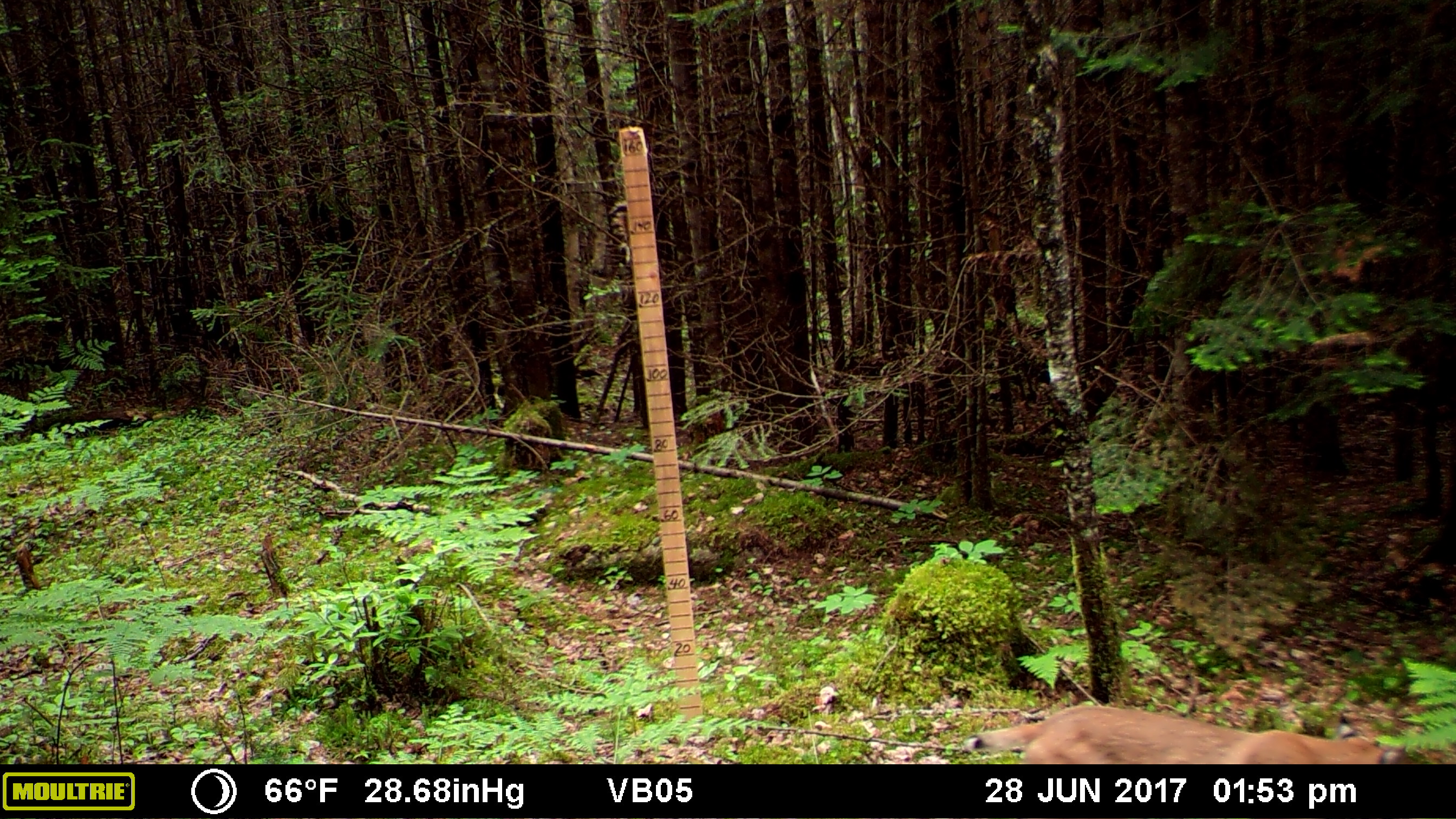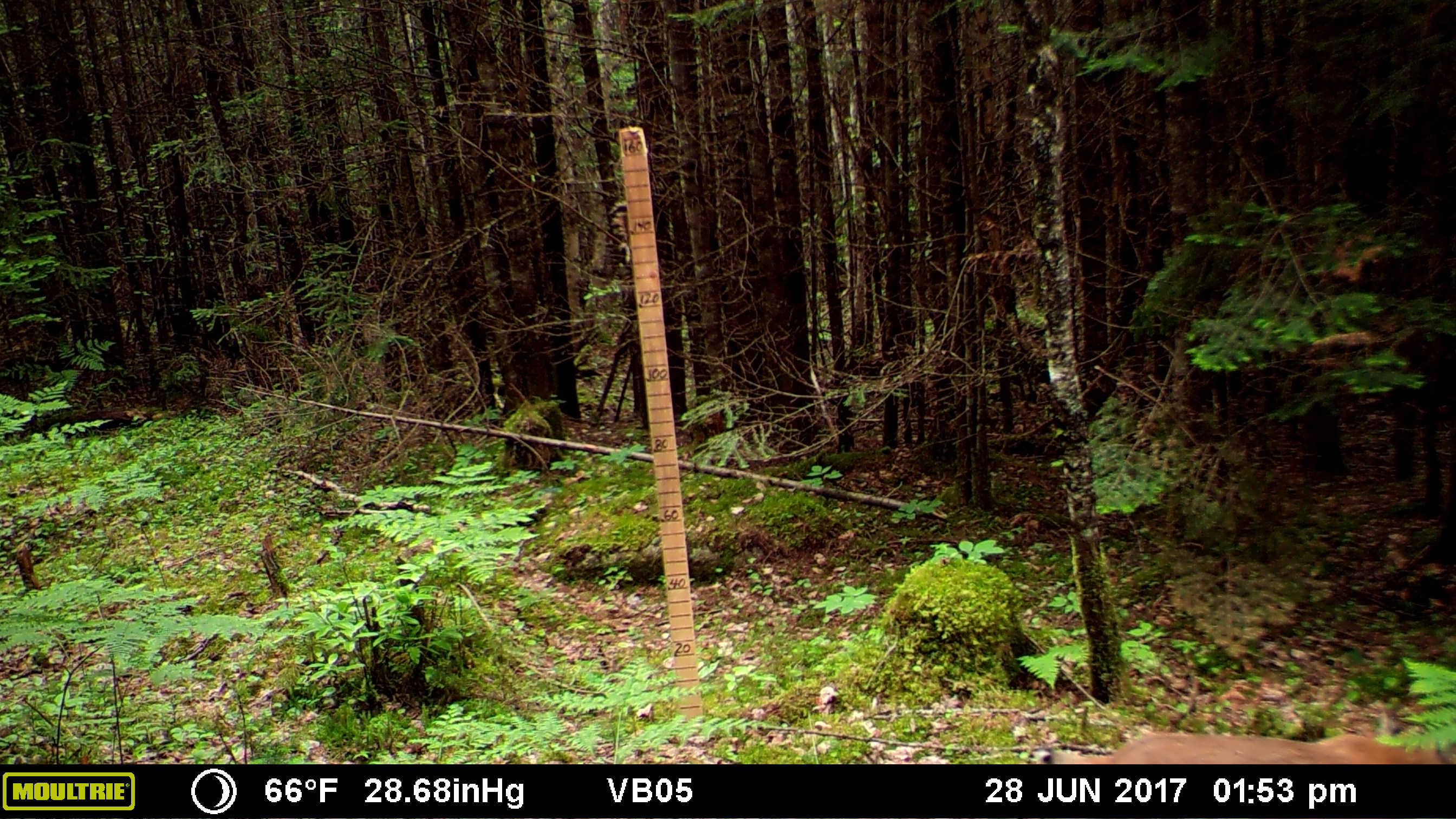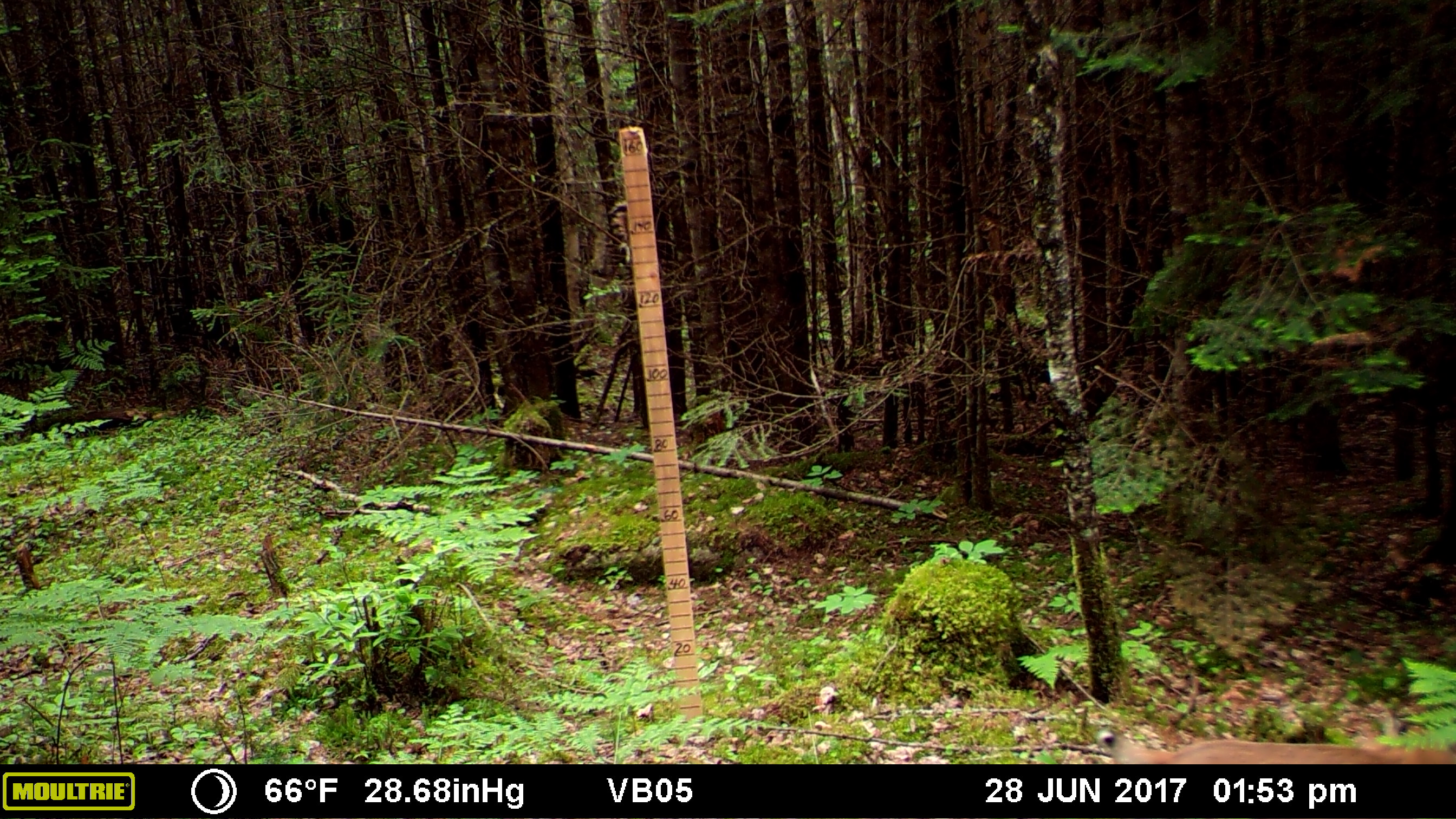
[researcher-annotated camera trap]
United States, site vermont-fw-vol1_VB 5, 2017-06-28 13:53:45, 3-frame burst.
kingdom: Animalia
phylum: Chordata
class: Mammalia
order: Carnivora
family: Felidae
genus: Lynx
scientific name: Lynx rufus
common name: bobcat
Bobcat (Lynx rufus).